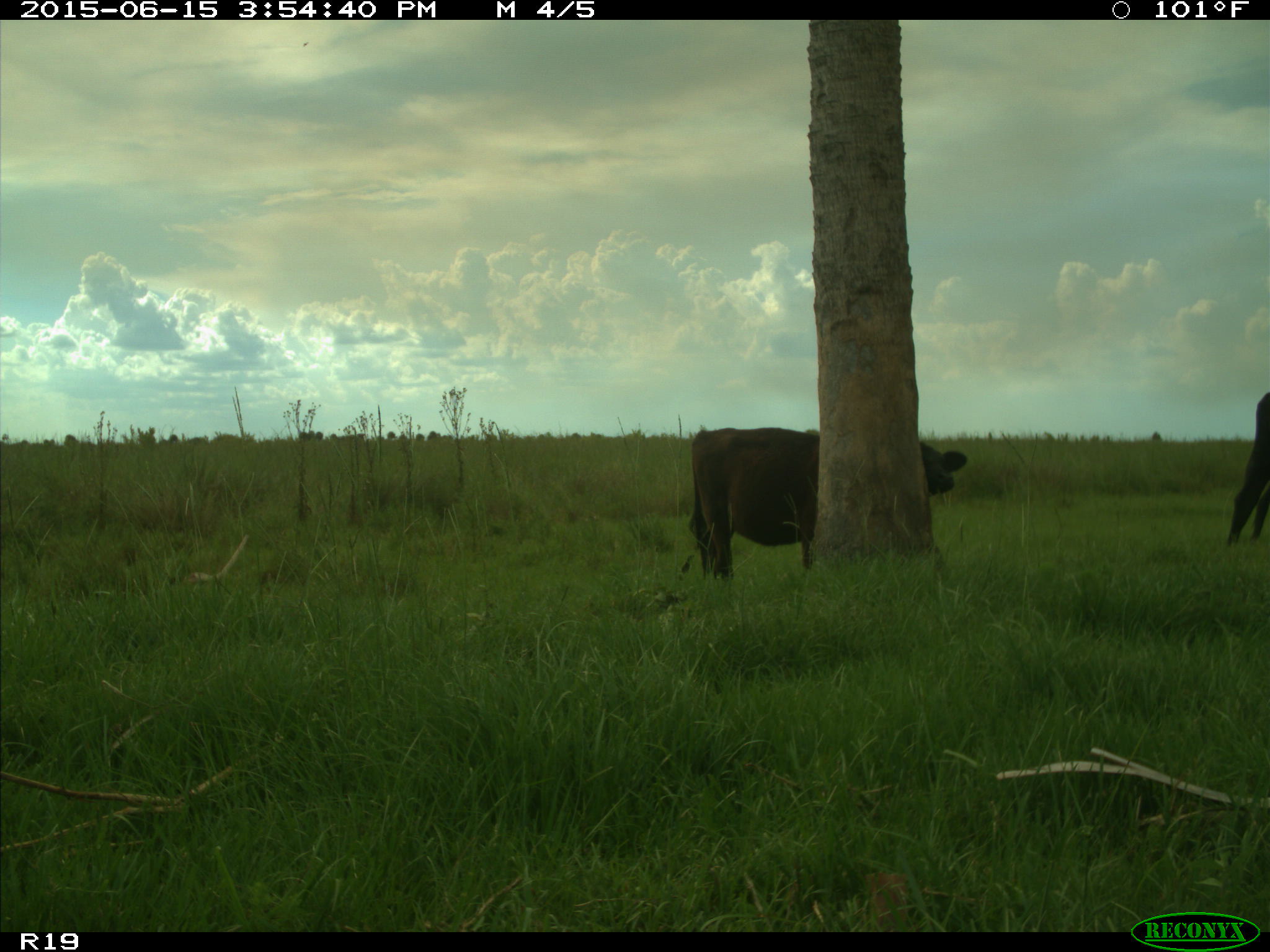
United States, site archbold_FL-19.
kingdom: Animalia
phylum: Chordata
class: Mammalia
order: Artiodactyla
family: Bovidae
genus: Bos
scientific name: Bos taurus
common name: domestic cow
Bos taurus (domestic cow).